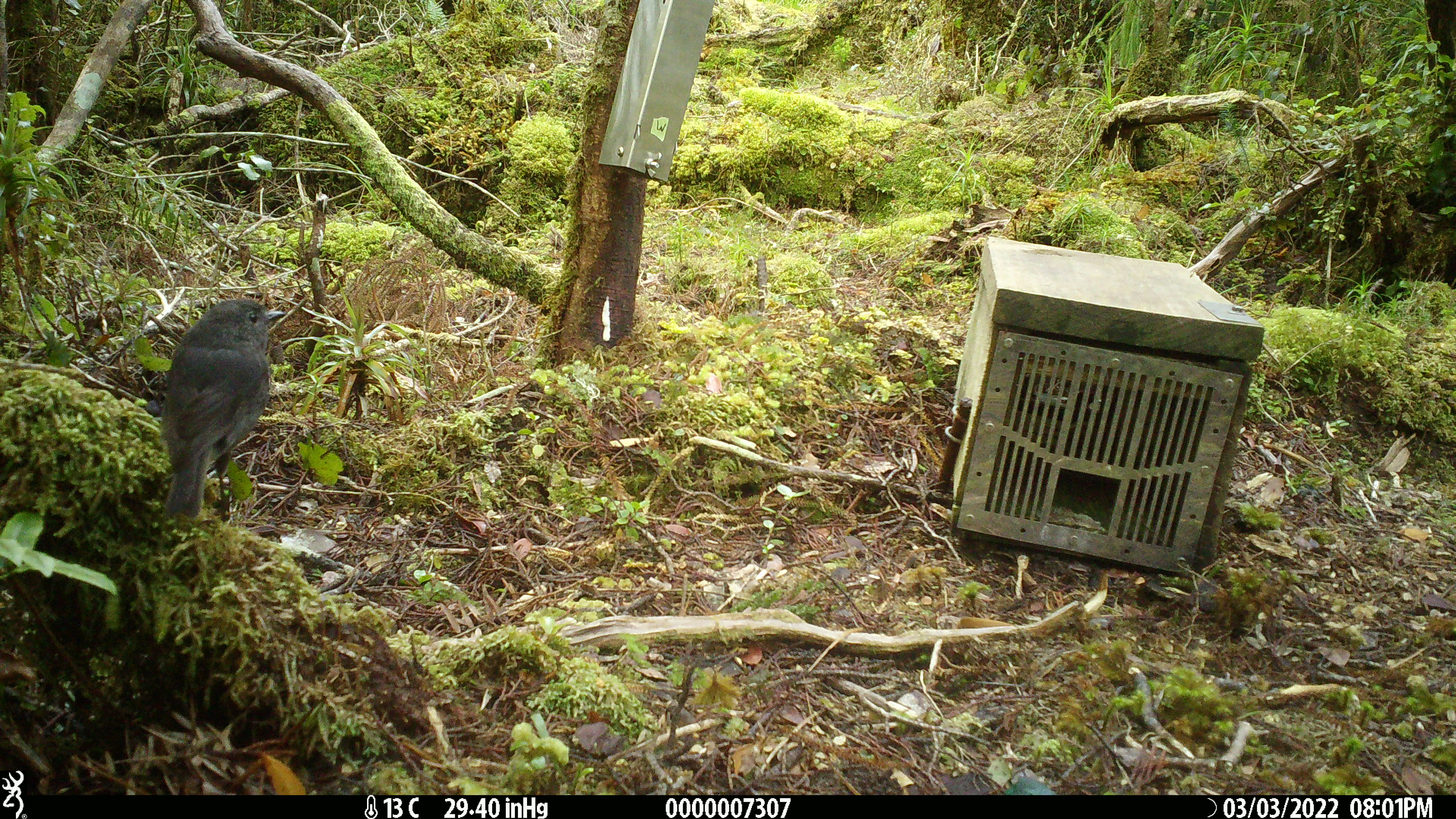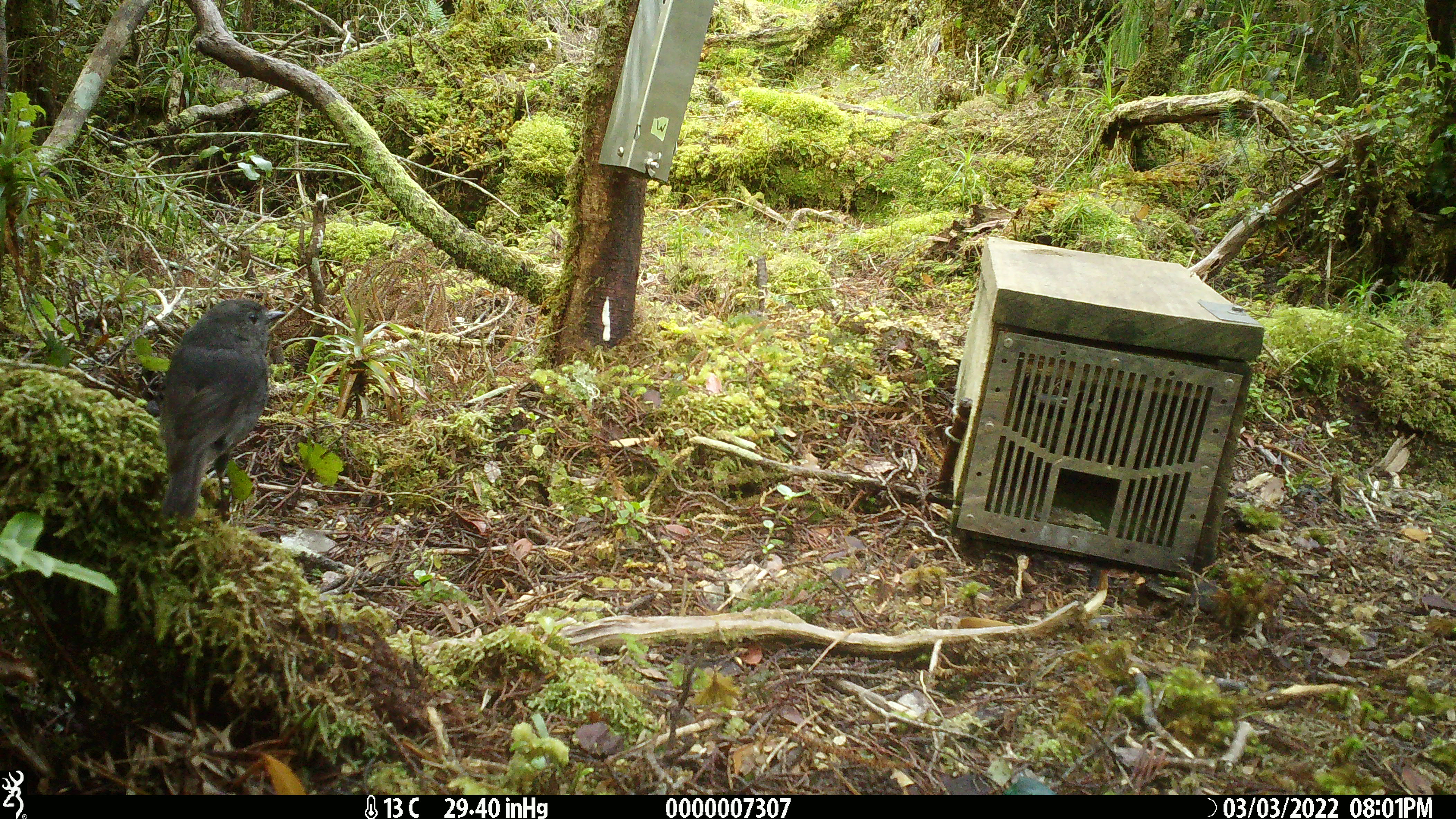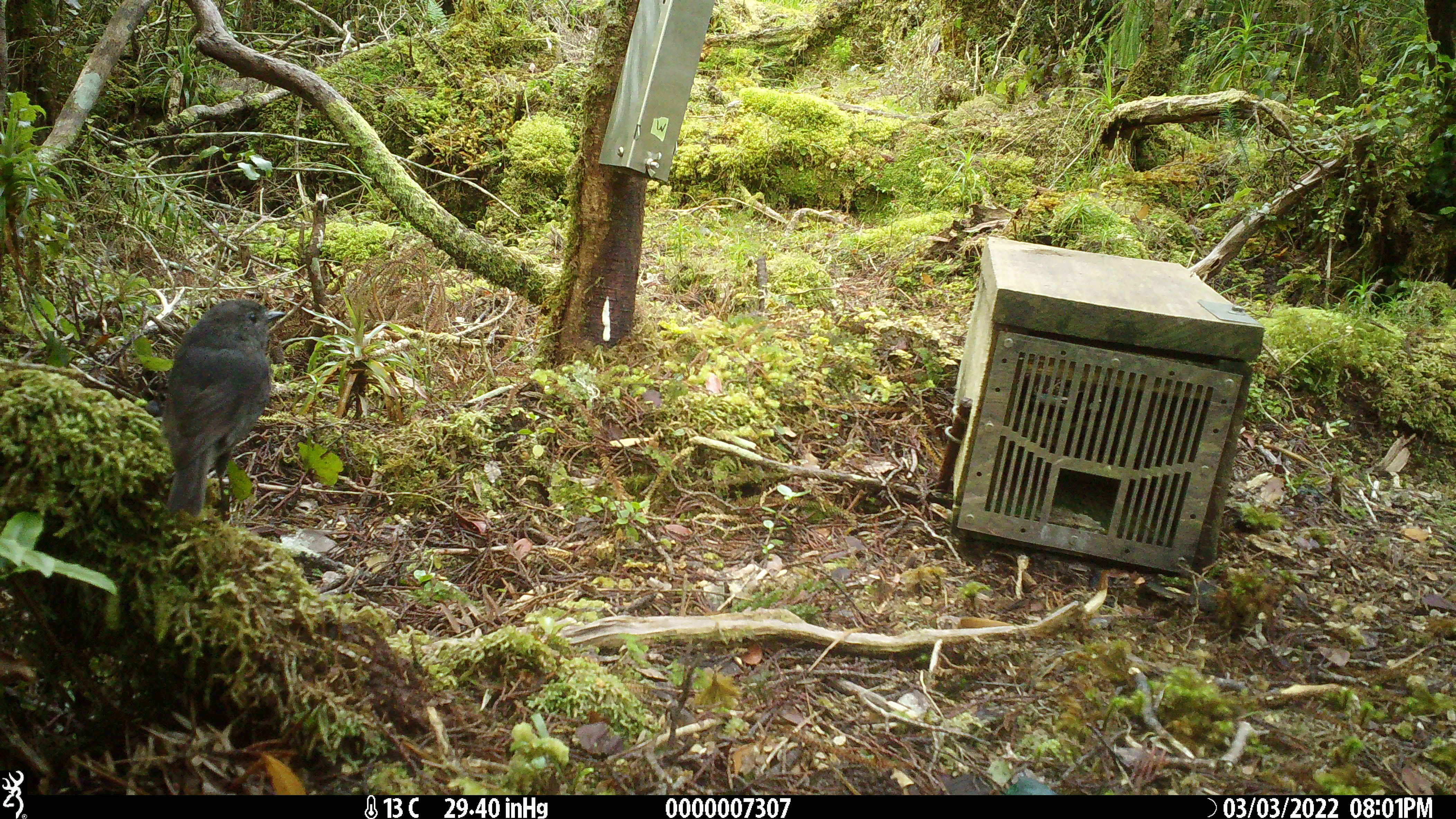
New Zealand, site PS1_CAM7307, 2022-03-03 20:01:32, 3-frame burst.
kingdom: Animalia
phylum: Chordata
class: Aves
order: Passeriformes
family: Petroicidae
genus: Petroica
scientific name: Petroica australis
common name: new zealand robin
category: robin